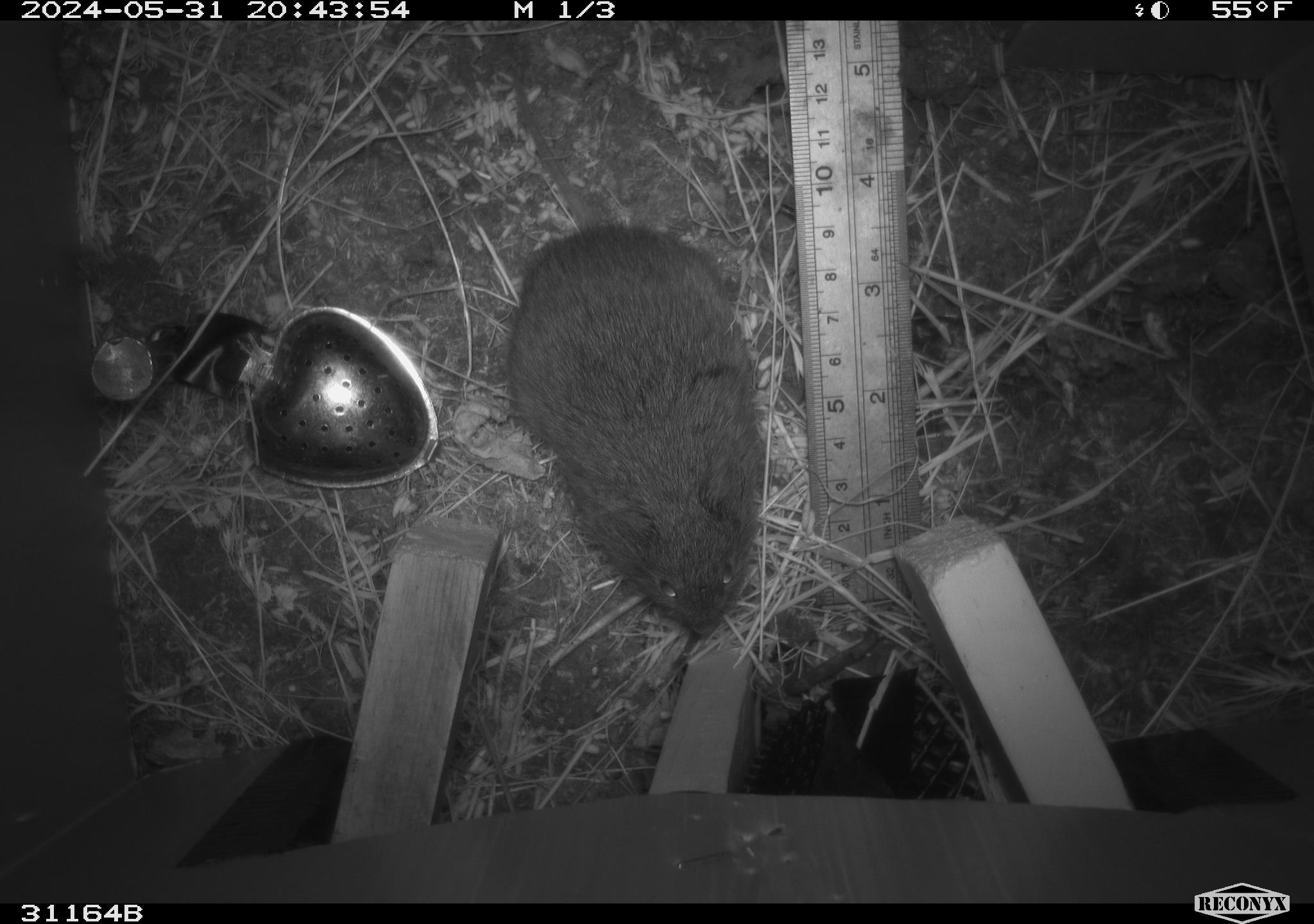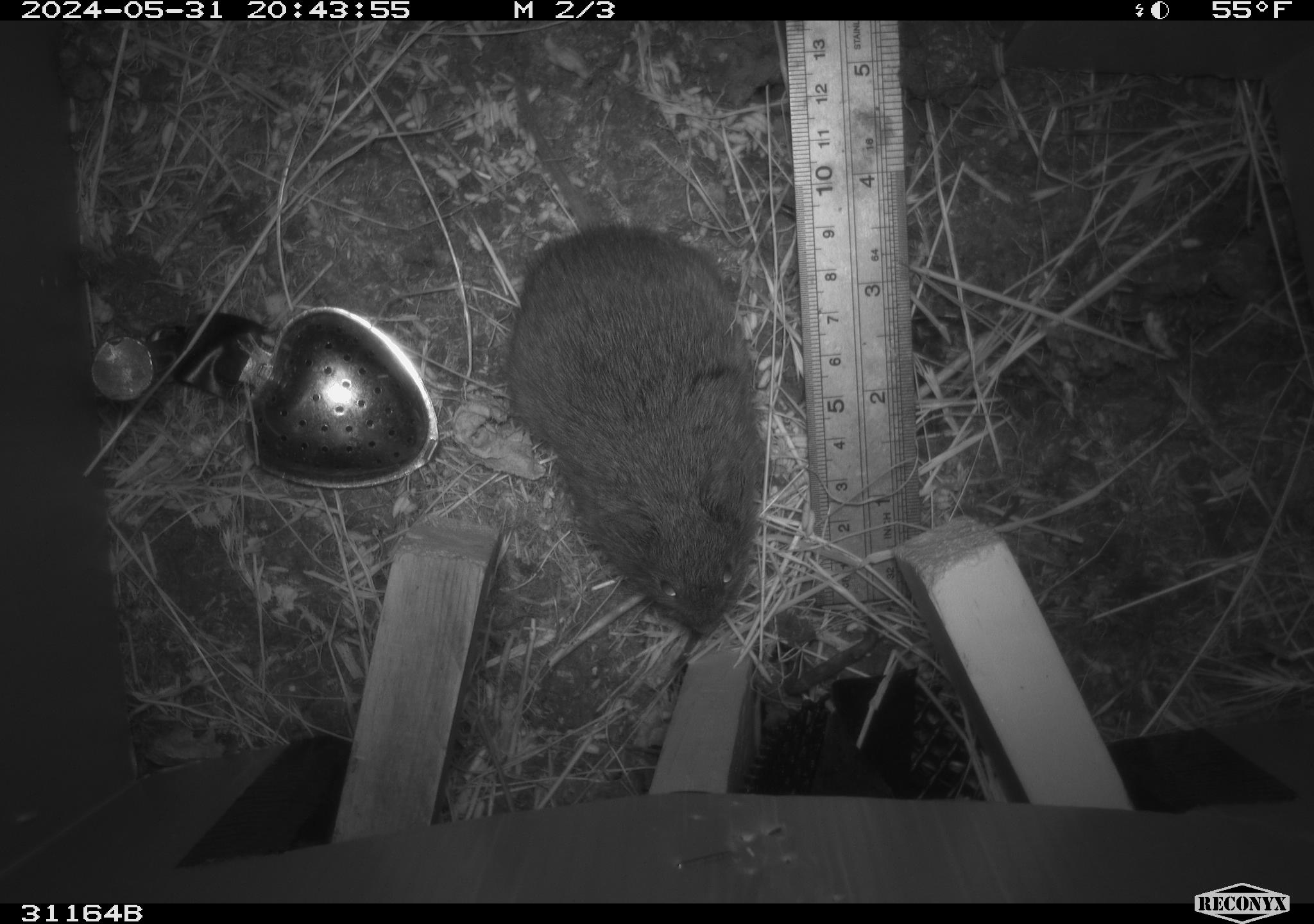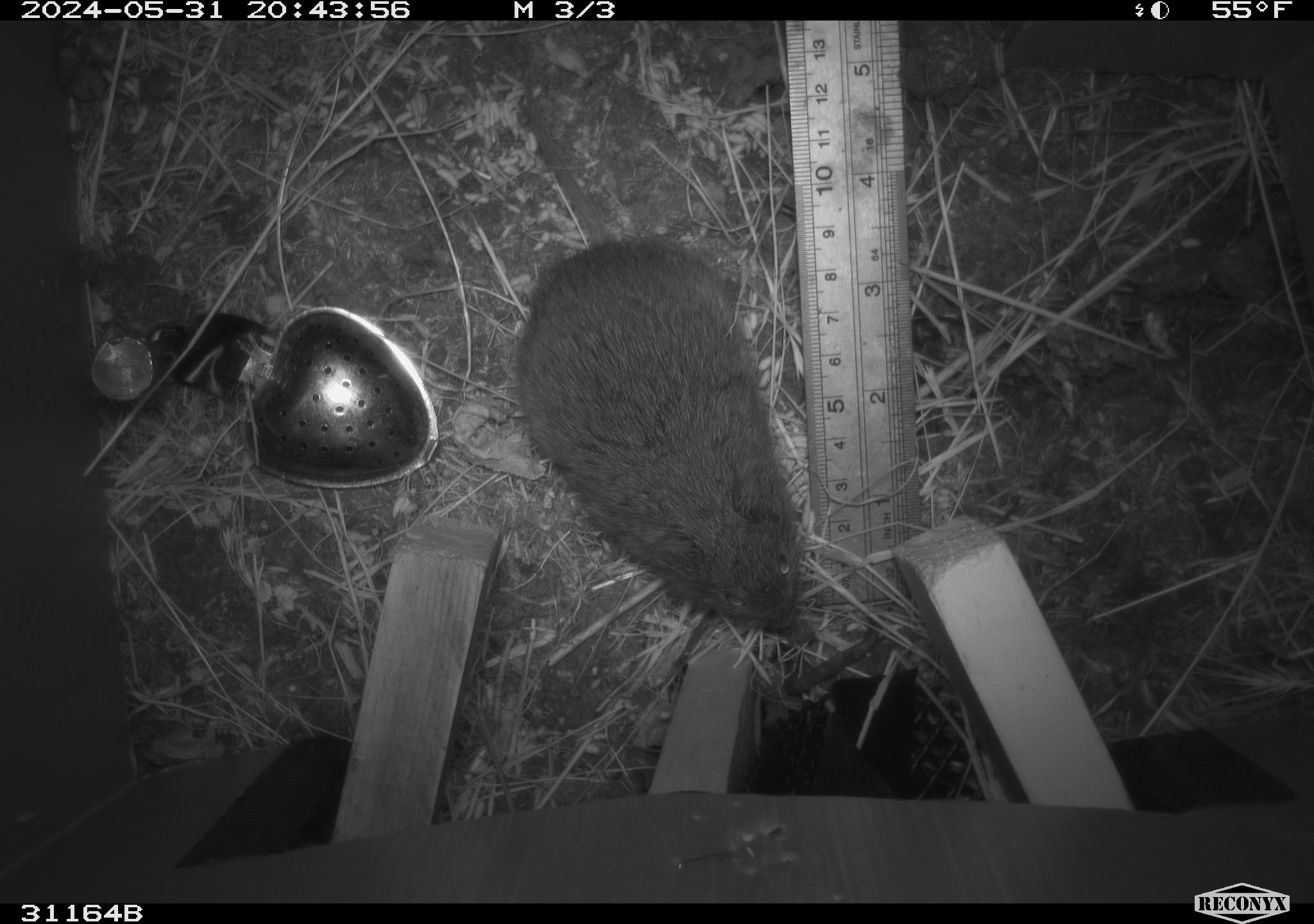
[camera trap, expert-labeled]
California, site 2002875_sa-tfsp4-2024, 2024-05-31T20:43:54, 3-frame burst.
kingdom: Animalia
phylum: Chordata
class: Mammalia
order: Rodentia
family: Cricetidae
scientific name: Arvicolinae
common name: voles, lemmings, and muskrats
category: arvicolinae subfamily